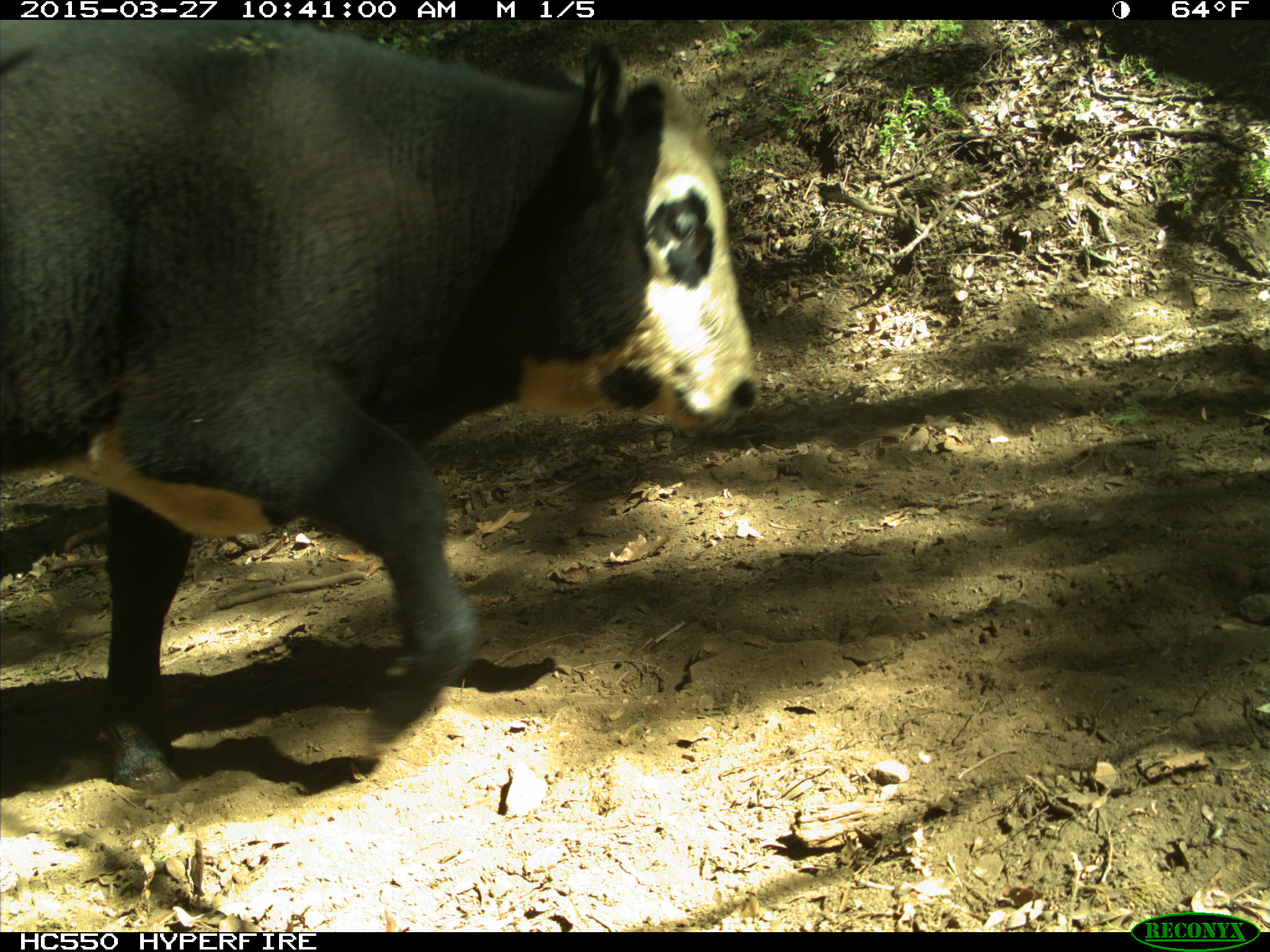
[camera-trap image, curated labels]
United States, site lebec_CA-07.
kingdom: Animalia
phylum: Chordata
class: Mammalia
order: Artiodactyla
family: Bovidae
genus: Bos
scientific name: Bos taurus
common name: domestic cow